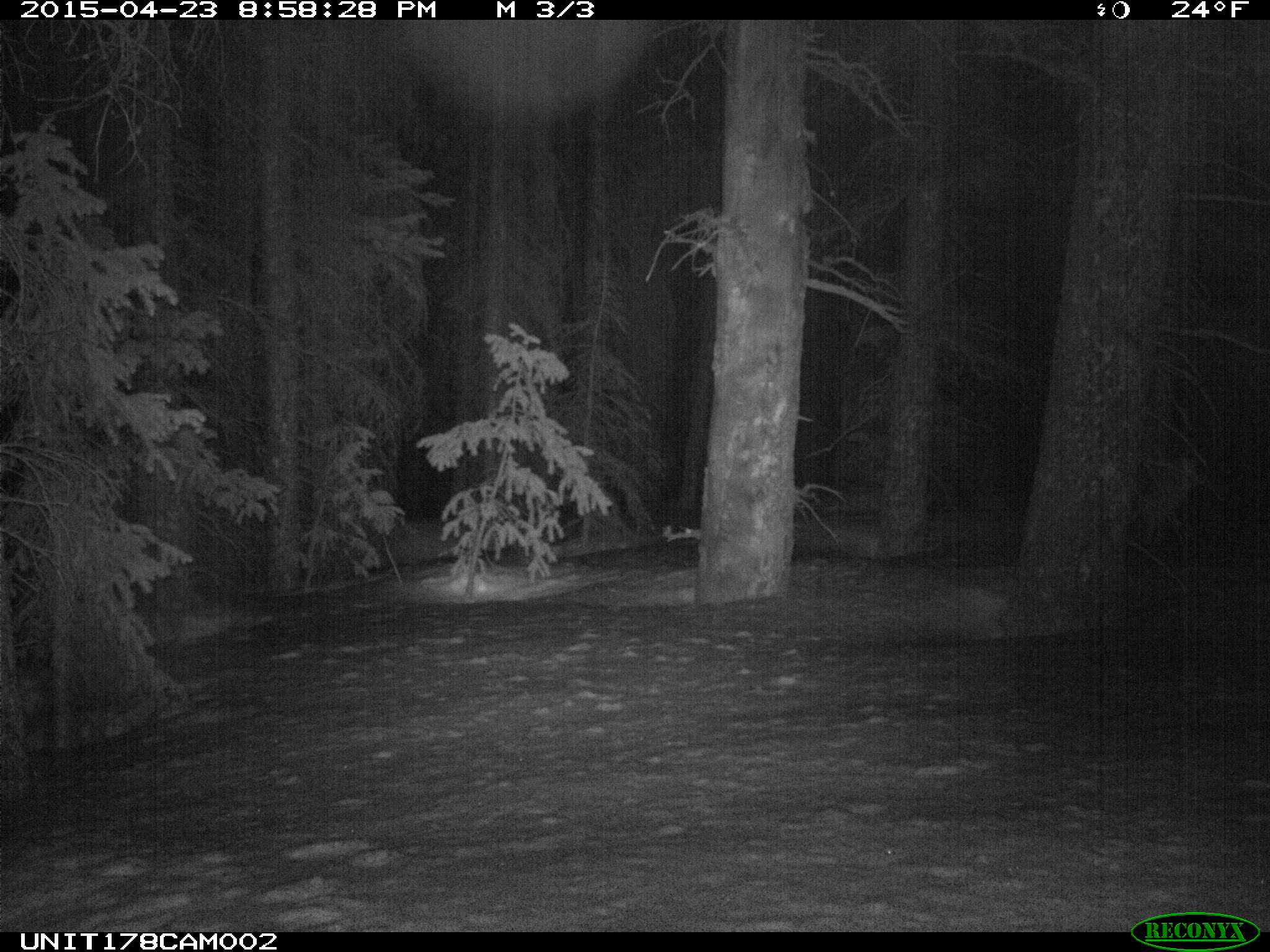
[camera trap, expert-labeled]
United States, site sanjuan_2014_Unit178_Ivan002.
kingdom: Animalia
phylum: Chordata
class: Mammalia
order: Carnivora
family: Canidae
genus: Canis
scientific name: Canis latrans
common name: coyote